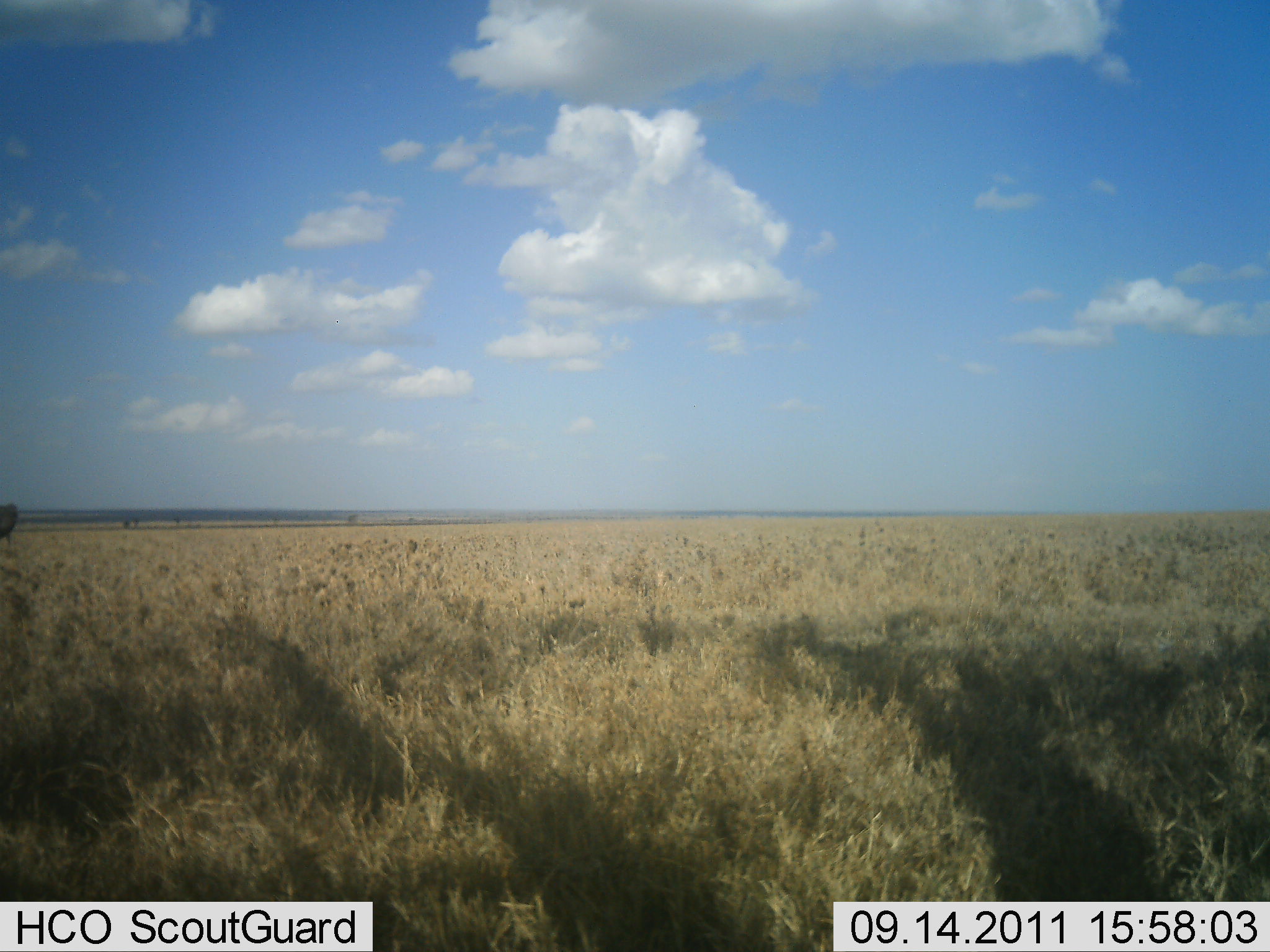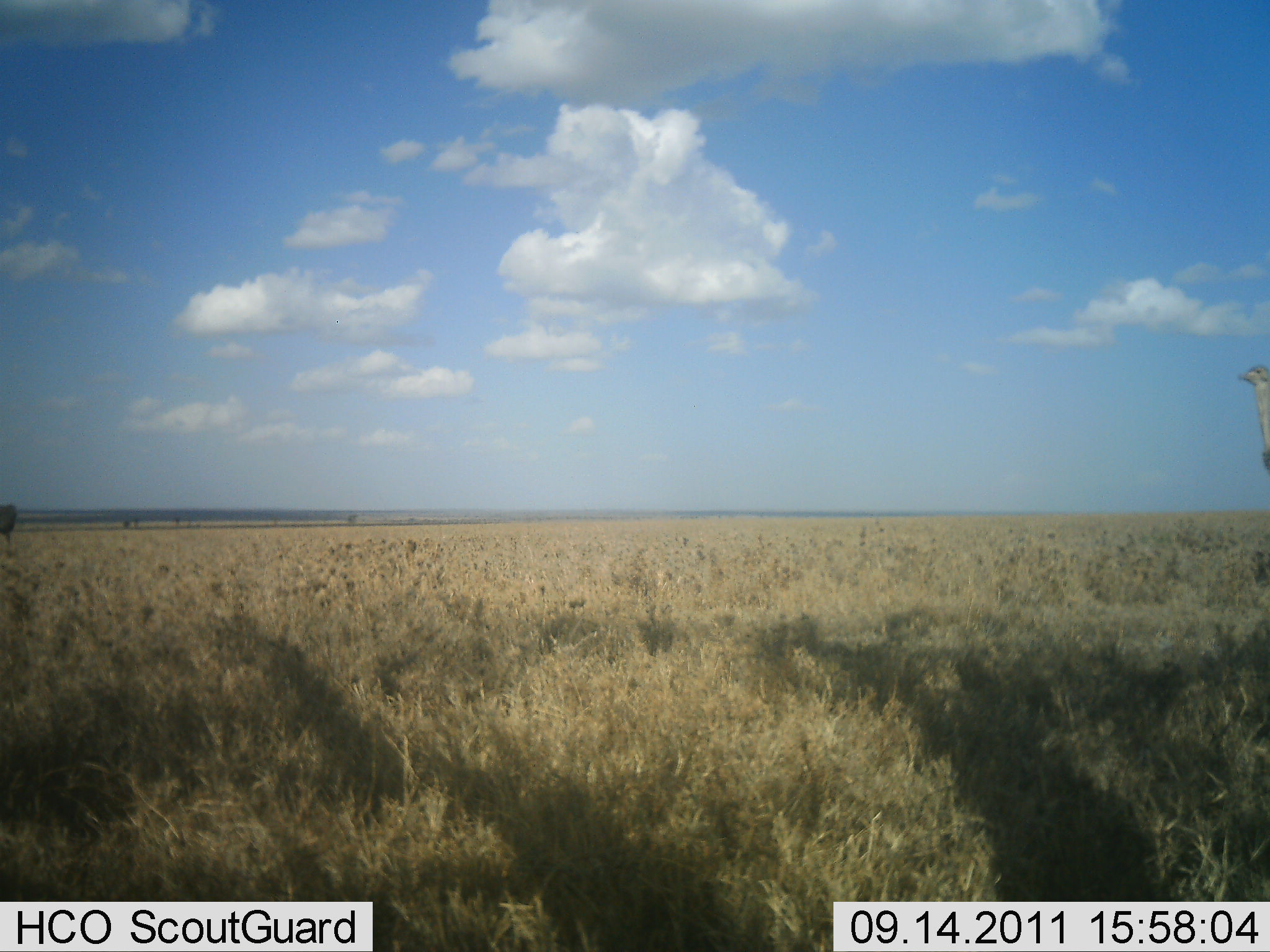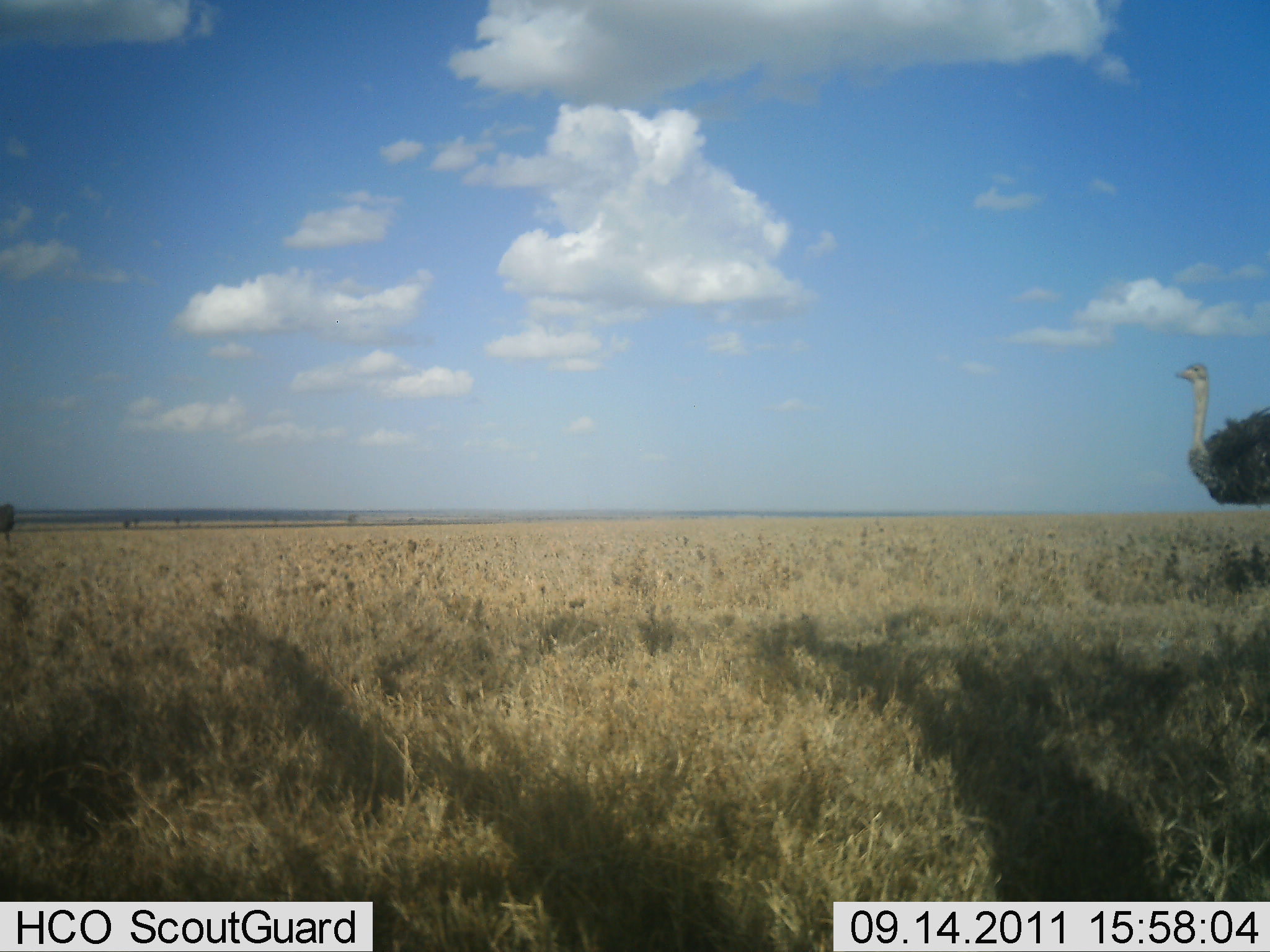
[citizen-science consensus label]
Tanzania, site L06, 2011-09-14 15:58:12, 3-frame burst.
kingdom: Animalia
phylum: Chordata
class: Aves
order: Struthioniformes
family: Struthionidae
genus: Struthio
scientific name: Struthio camelus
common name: ostrich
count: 1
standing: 23%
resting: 0%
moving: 77%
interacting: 0%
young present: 0%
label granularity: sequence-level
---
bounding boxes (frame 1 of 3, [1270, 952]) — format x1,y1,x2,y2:
animal: 1,498,20,548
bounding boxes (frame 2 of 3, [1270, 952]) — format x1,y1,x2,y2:
animal: 1236,365,1270,472; 0,503,20,549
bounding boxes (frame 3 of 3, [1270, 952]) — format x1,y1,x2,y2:
animal: 1174,362,1270,508; 1,500,20,550